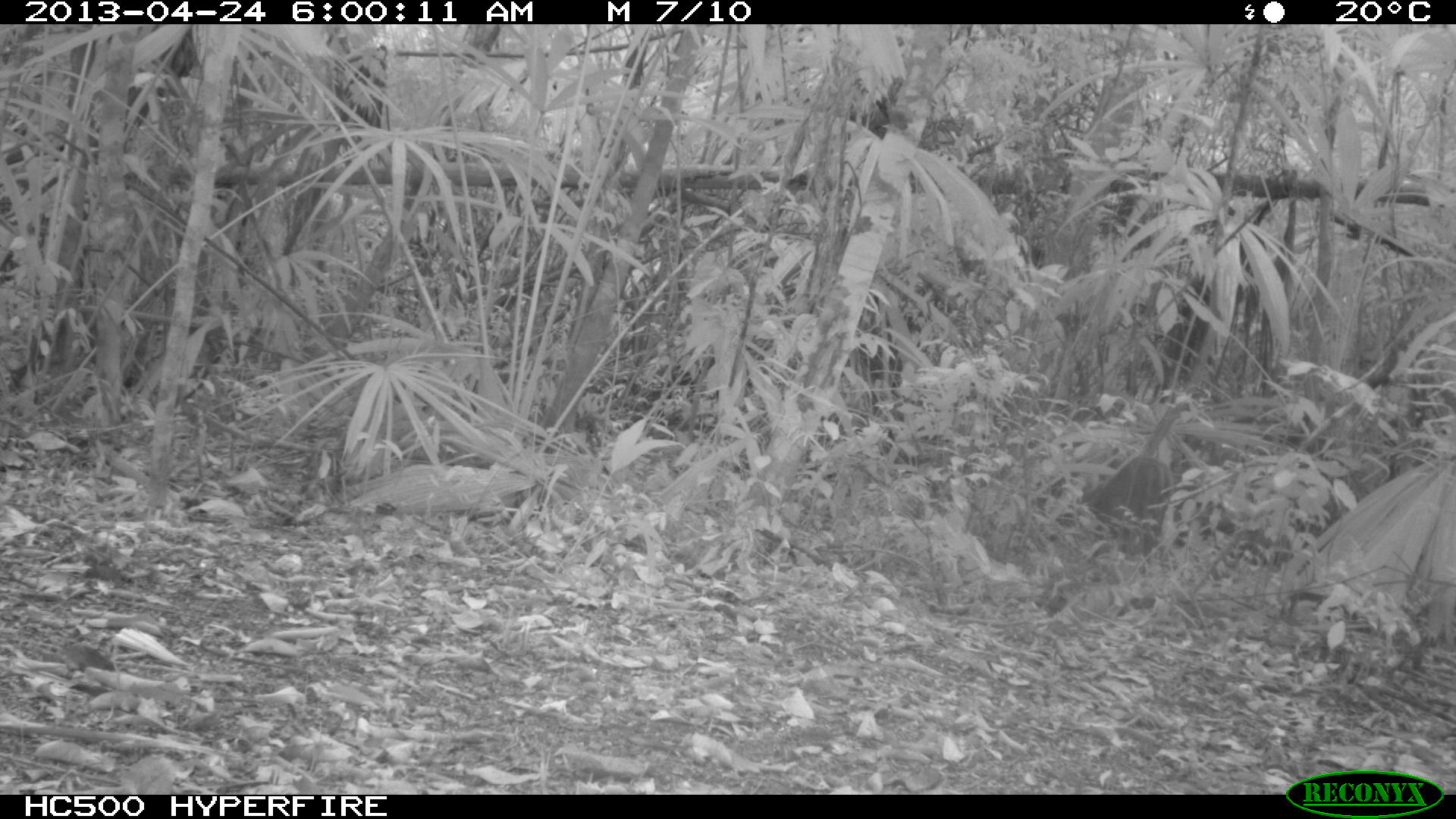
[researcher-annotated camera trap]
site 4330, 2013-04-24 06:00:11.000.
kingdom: Animalia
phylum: Chordata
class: Mammalia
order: Artiodactyla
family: Cervidae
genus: Mazama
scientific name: Mazama temama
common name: central american red brocket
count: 1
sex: female